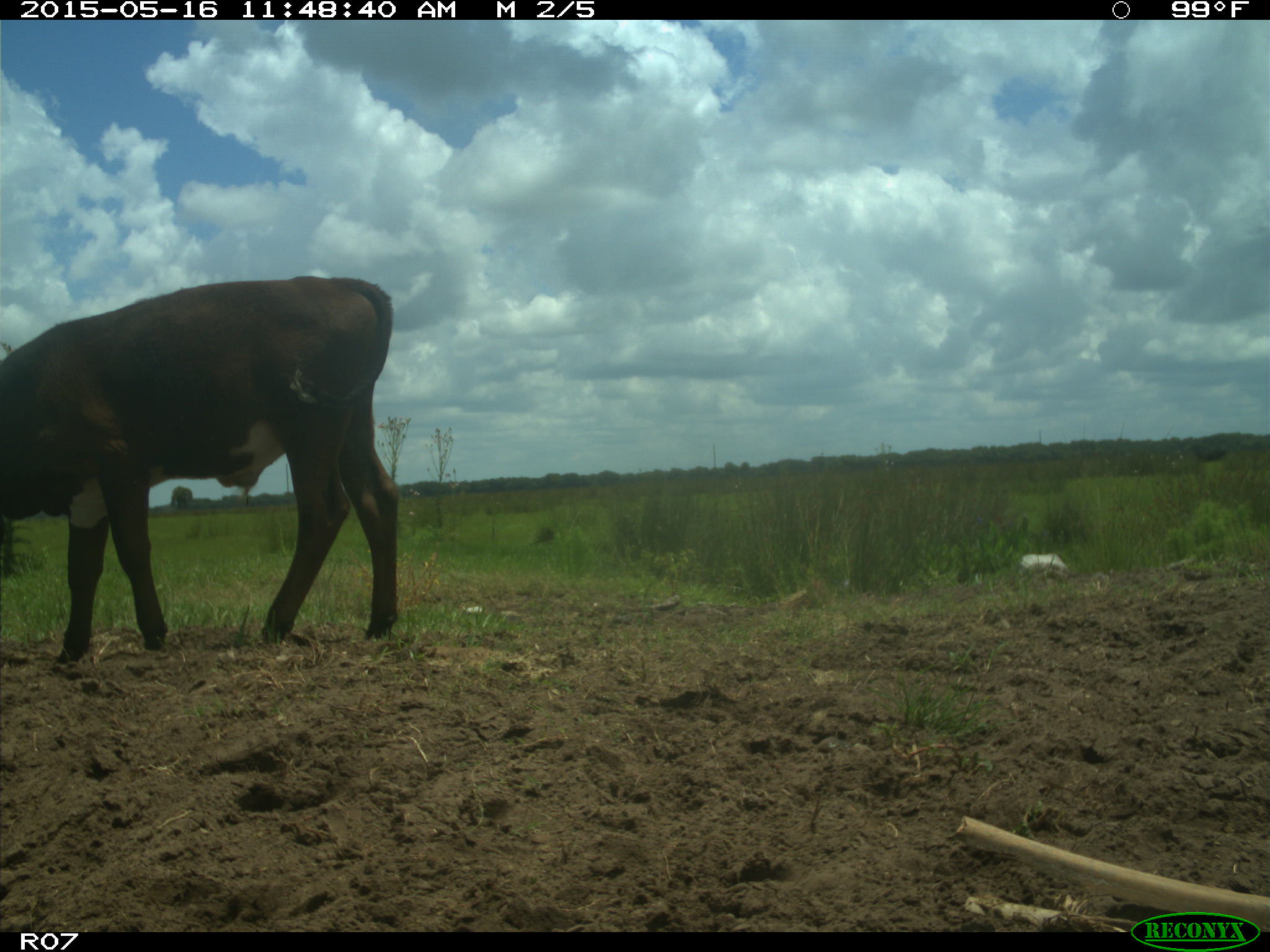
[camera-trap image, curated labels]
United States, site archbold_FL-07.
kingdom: Animalia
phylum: Chordata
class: Mammalia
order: Artiodactyla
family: Bovidae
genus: Bos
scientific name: Bos taurus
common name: domestic cow